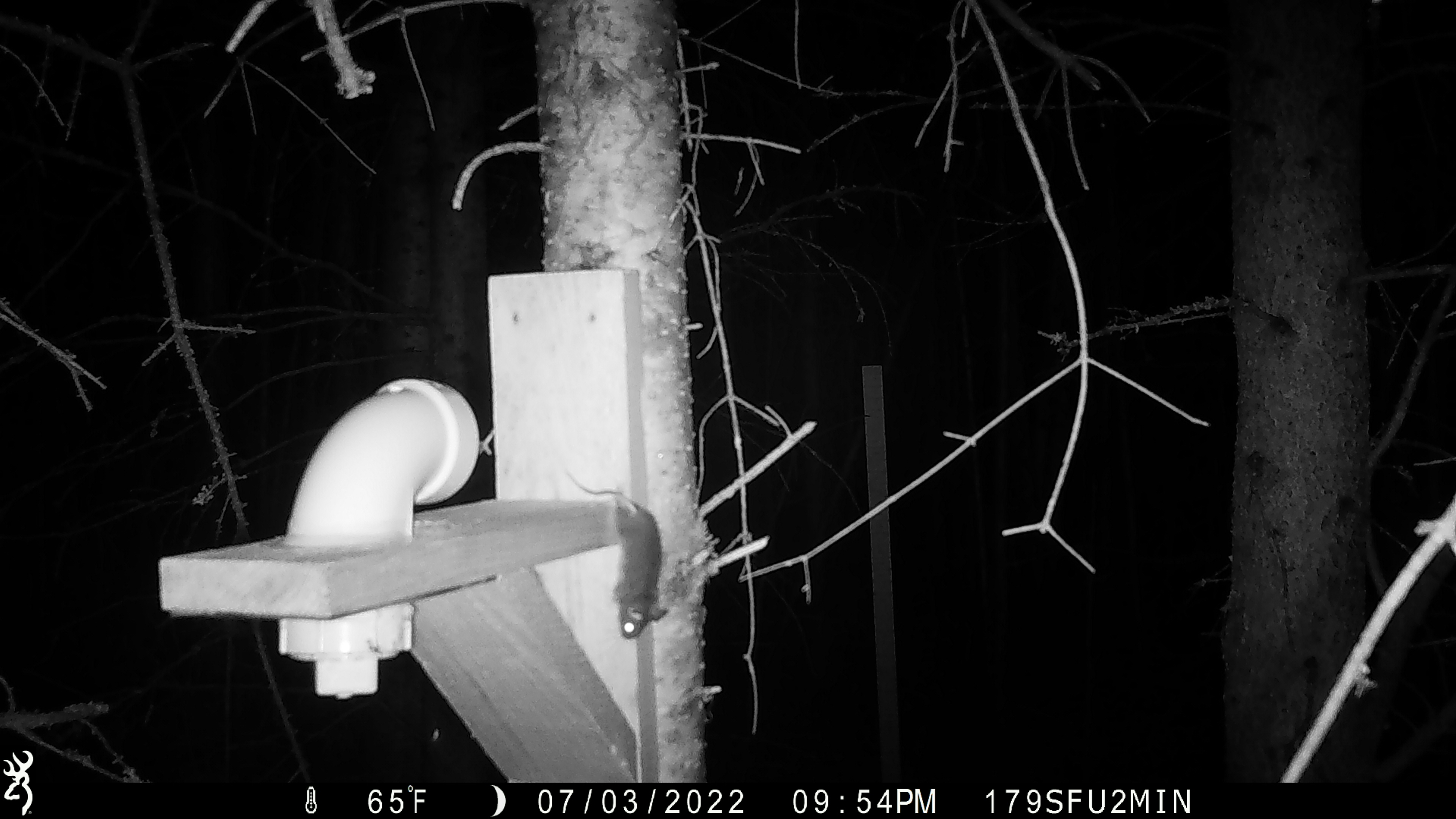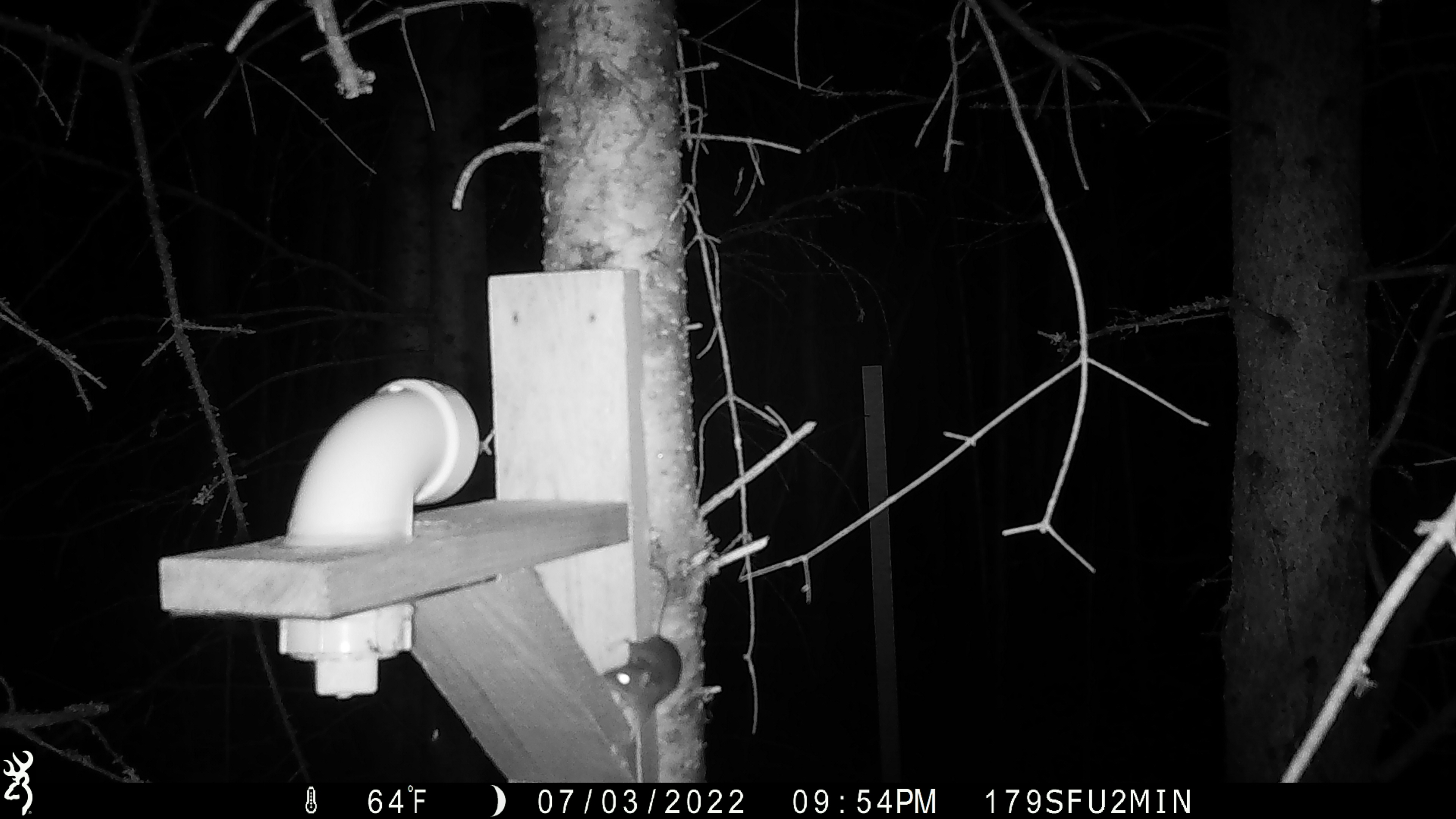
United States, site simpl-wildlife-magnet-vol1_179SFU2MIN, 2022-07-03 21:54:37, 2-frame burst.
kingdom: Animalia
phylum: Chordata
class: Mammalia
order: Rodentia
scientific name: Rodentia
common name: mouse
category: mouse sp.